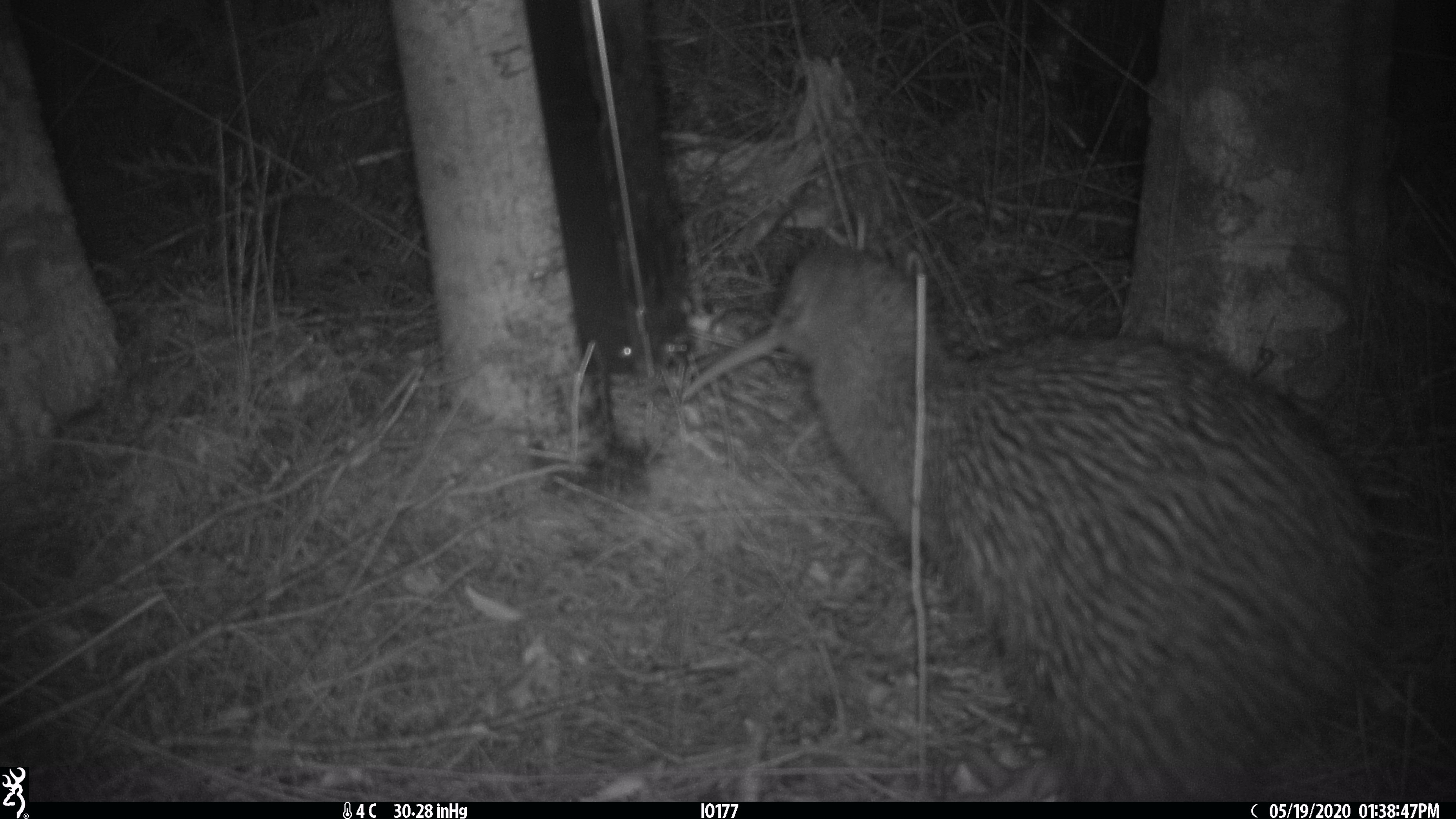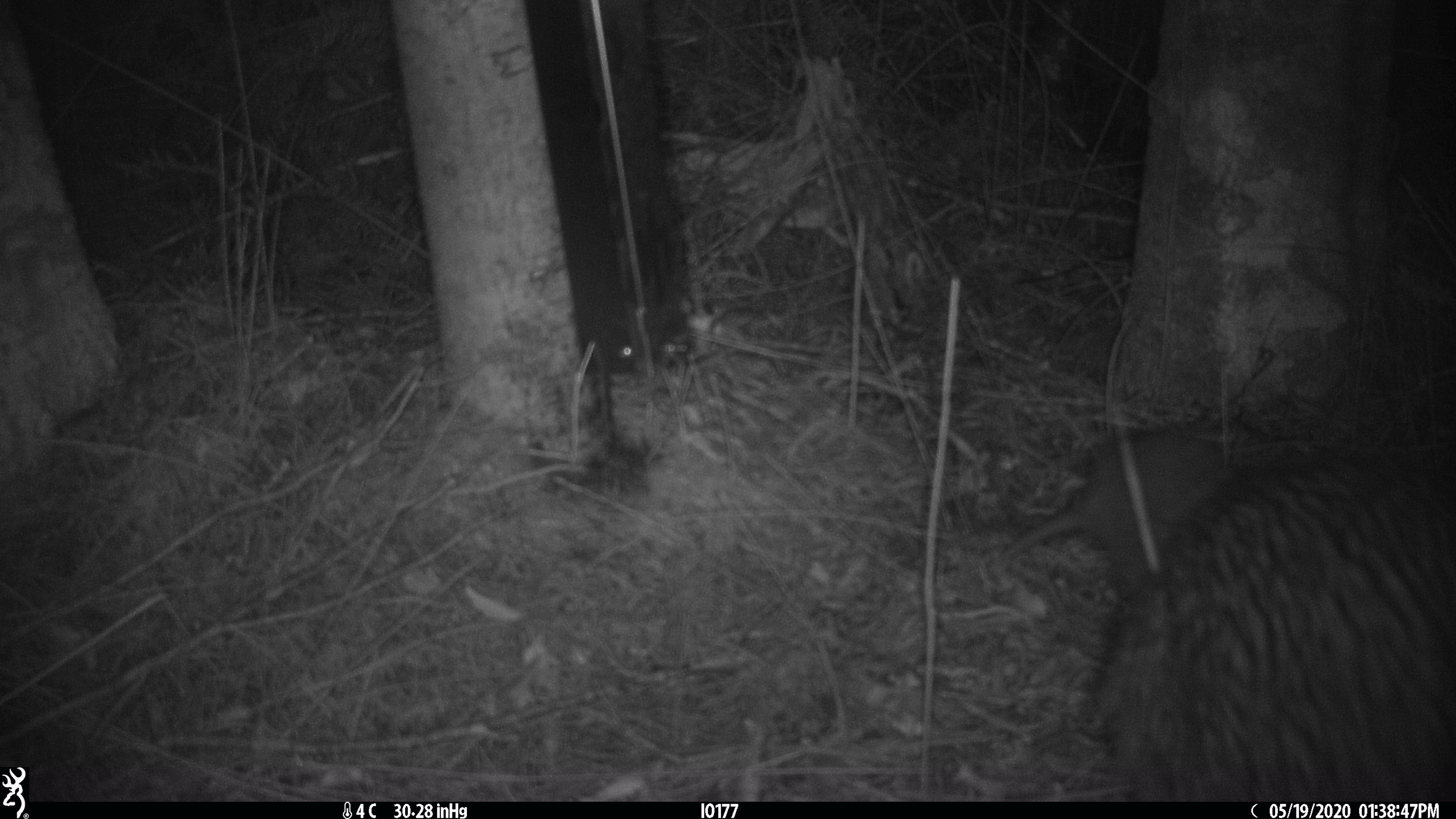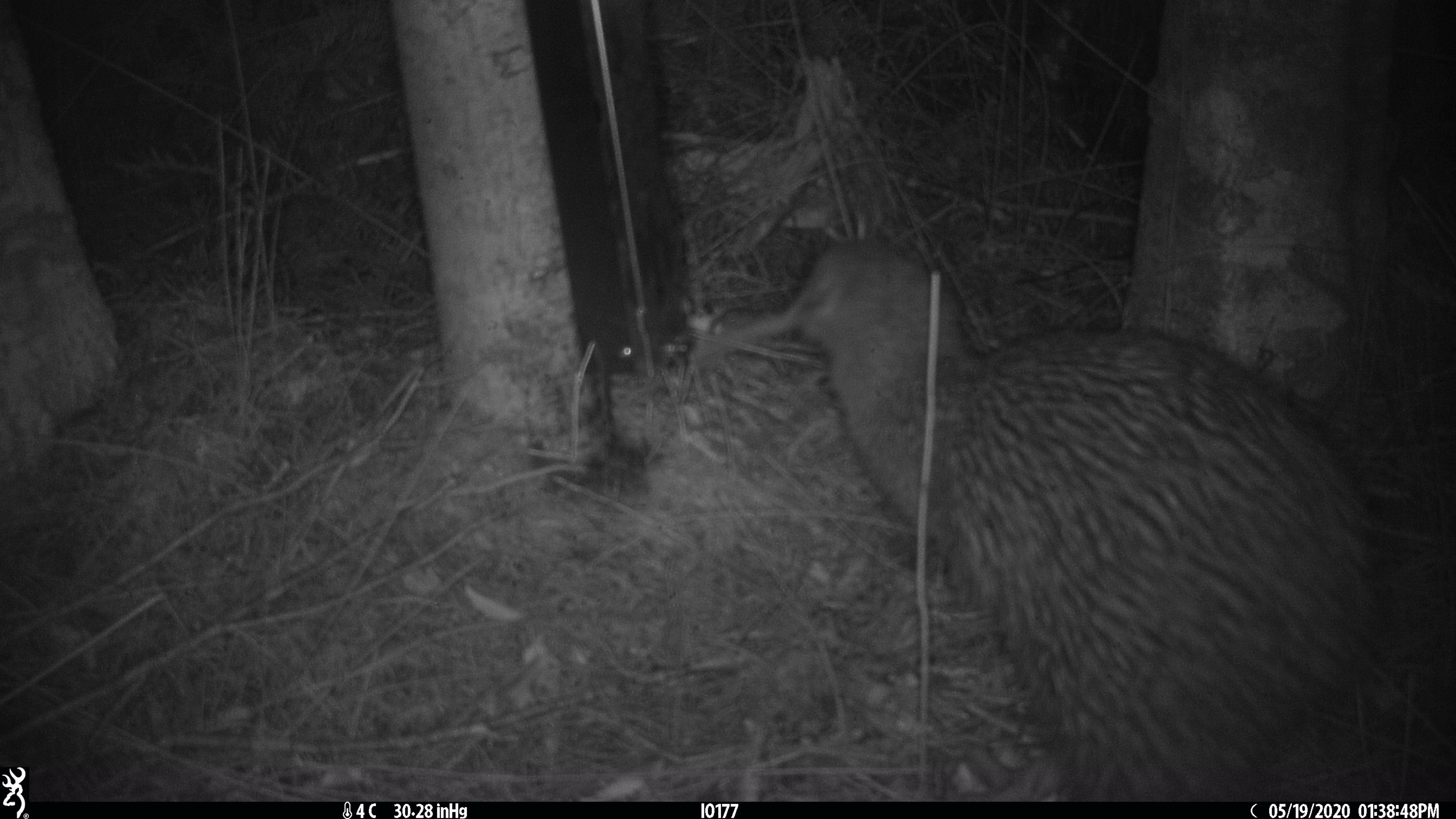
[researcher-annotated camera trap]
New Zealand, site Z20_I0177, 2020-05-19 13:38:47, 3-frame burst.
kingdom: Animalia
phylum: Chordata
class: Aves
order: Apterygiformes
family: Apterygidae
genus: Apteryx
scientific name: Apteryx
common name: kiwi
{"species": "kiwi (Apteryx)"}